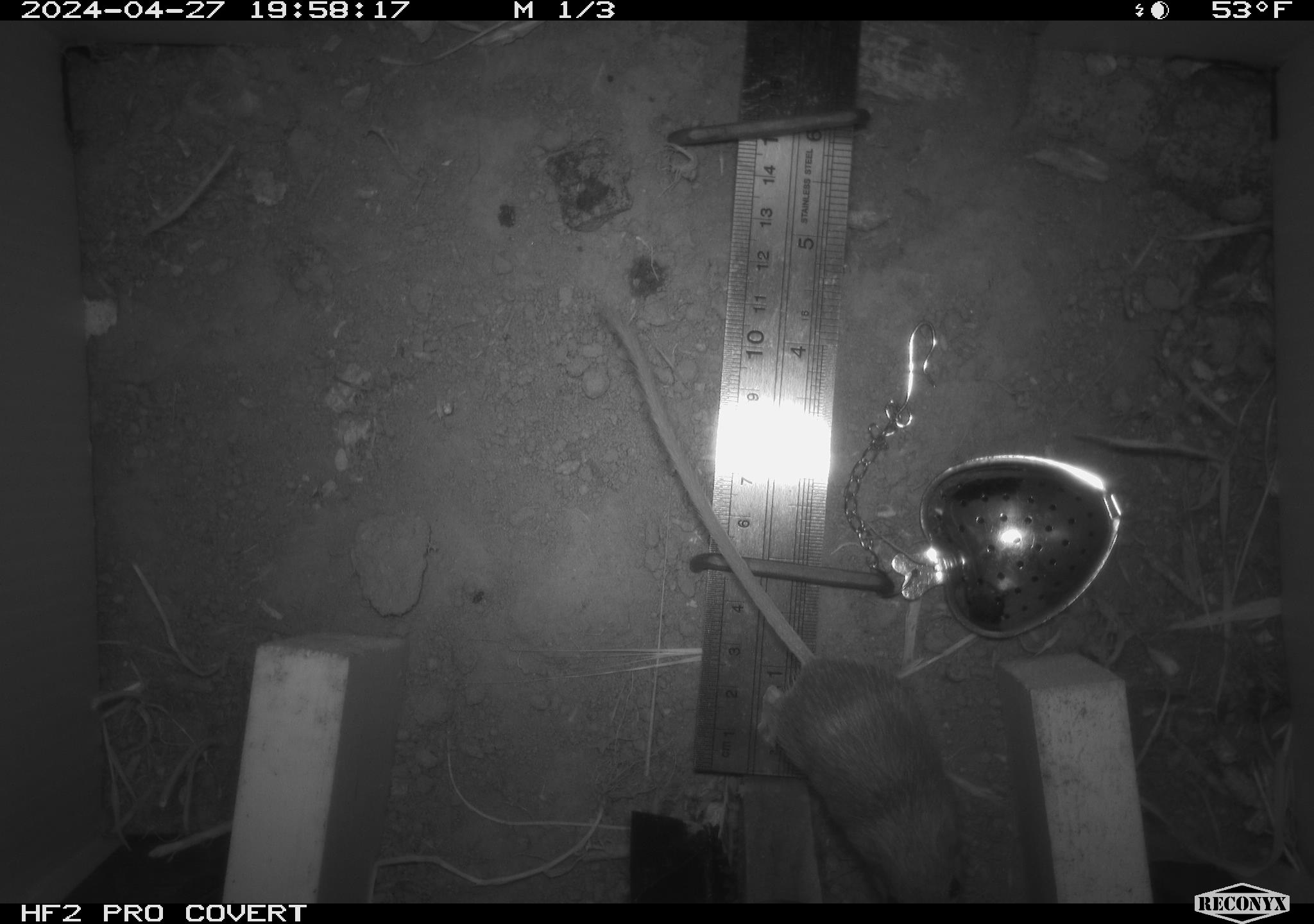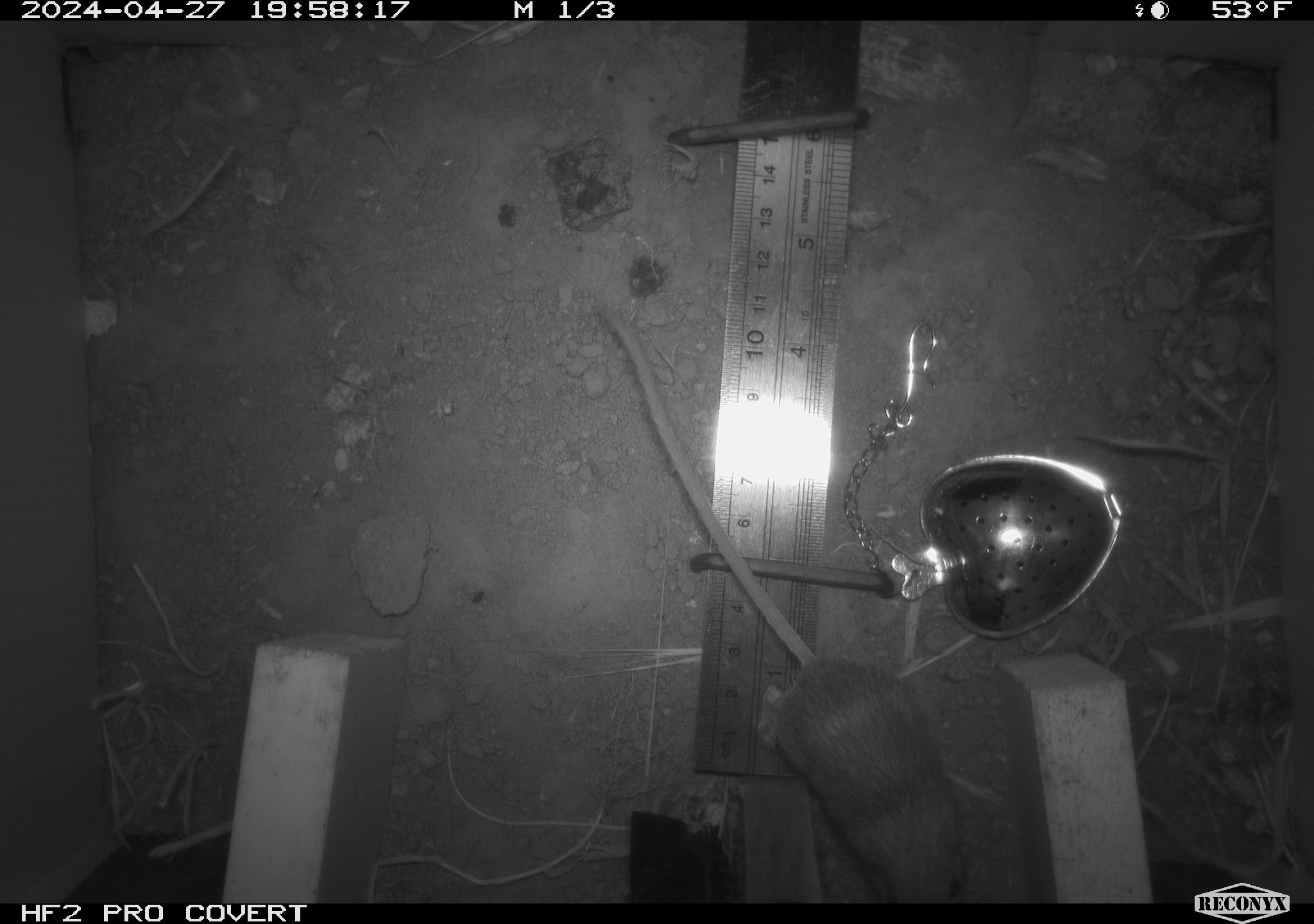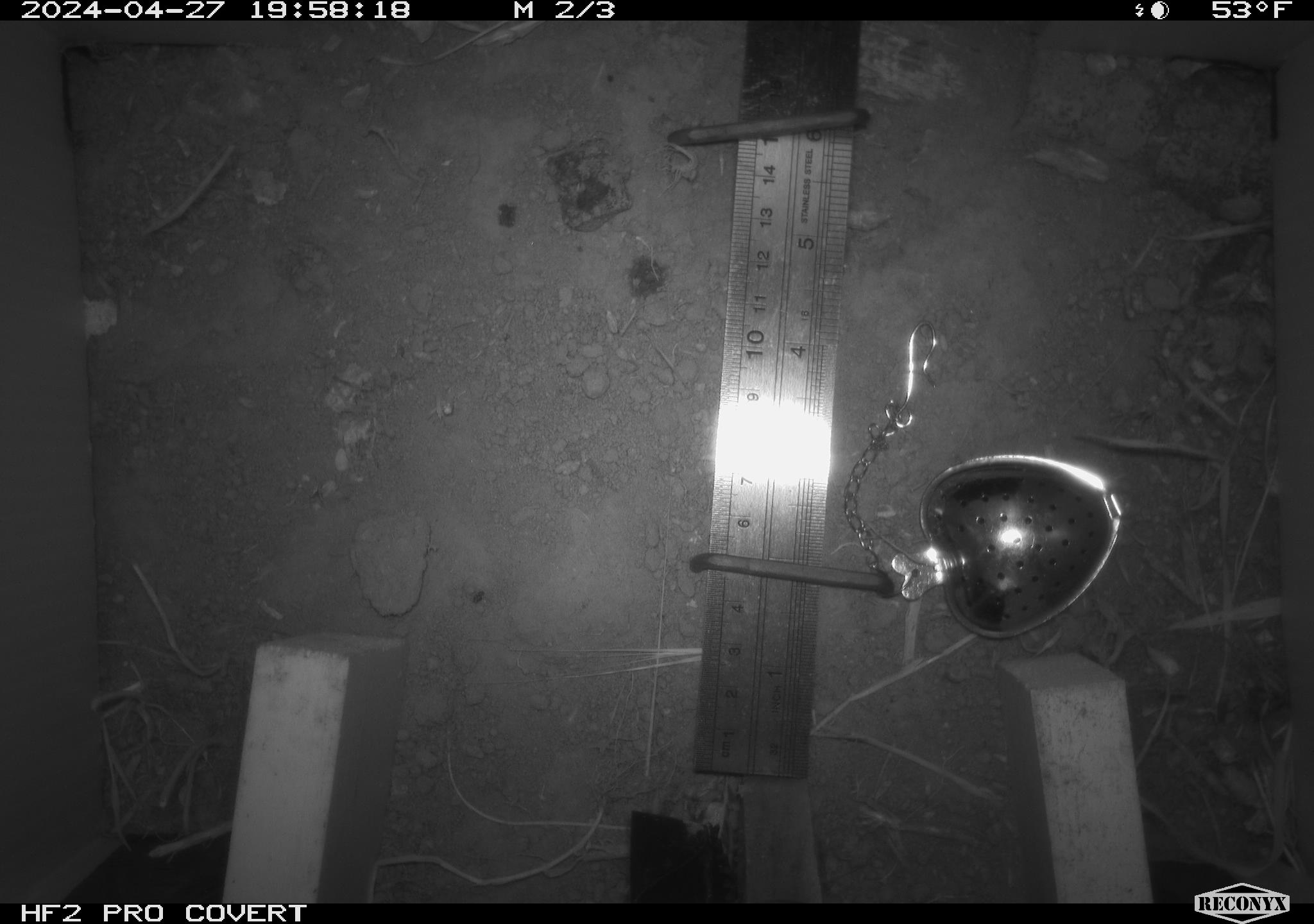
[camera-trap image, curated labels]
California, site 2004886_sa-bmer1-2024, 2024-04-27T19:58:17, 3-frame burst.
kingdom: Animalia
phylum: Chordata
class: Mammalia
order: Rodentia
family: Heteromyidae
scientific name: Heteromyidae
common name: kangaroo rats and pocket mice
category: heteromyidae family